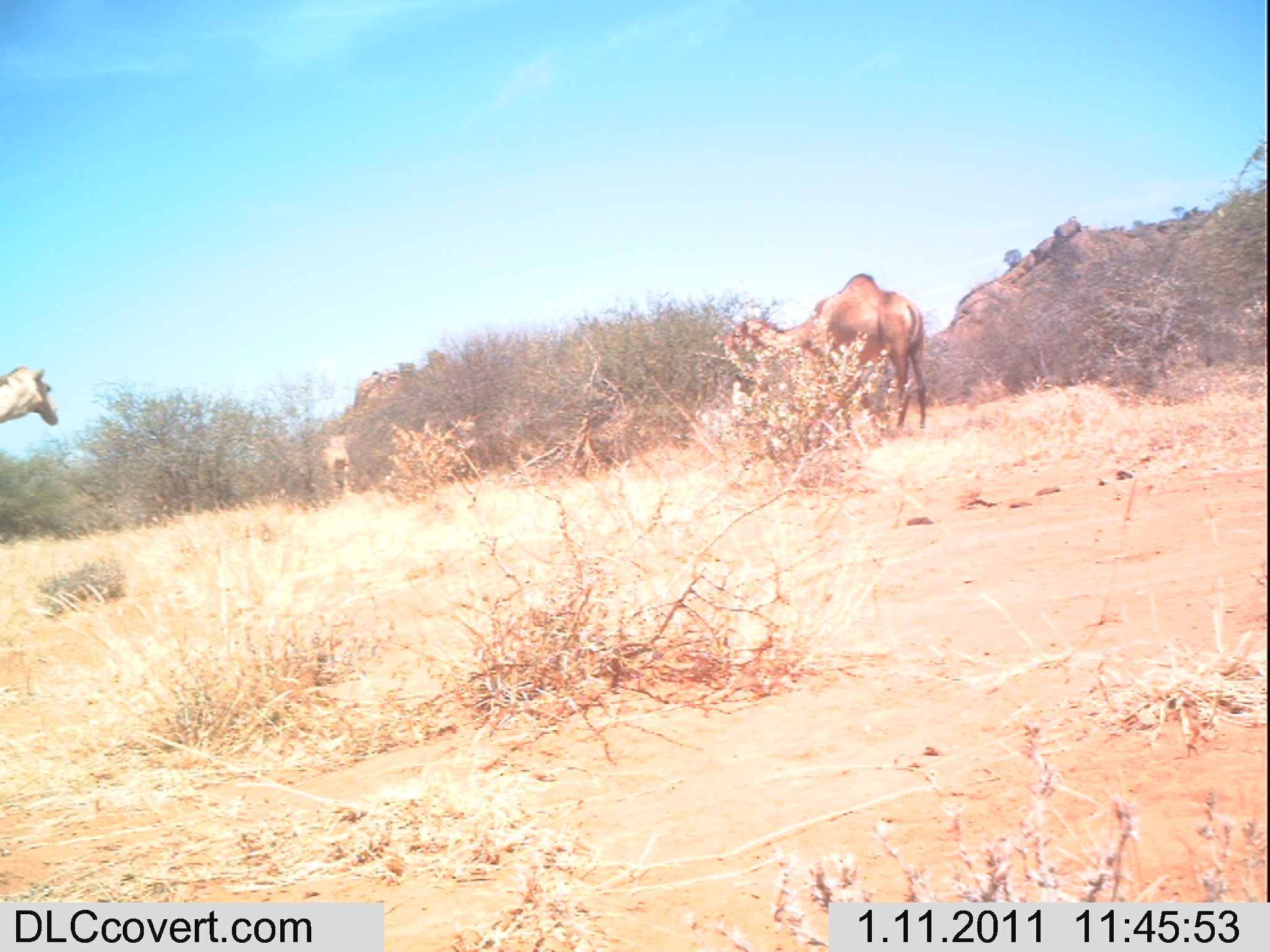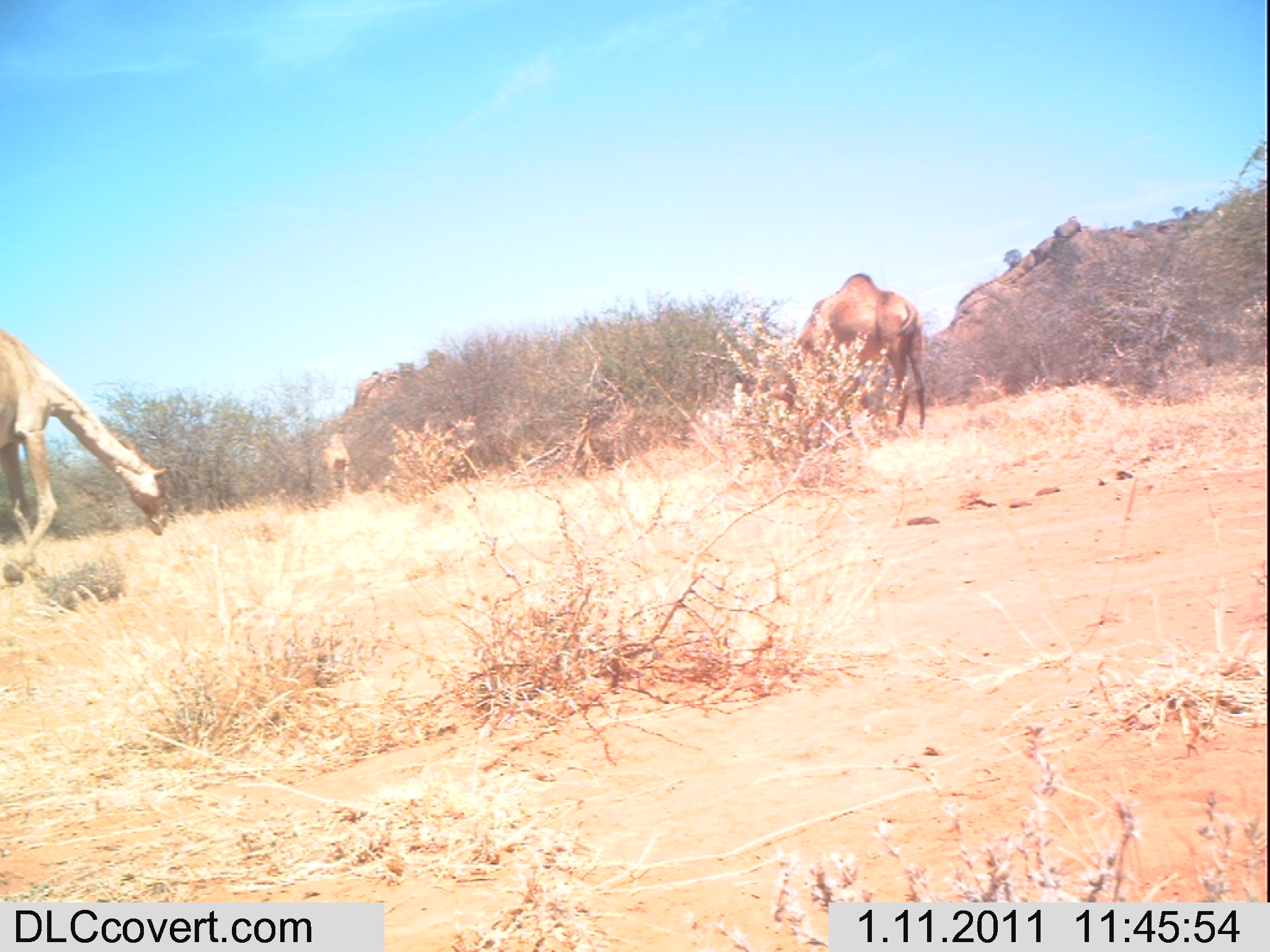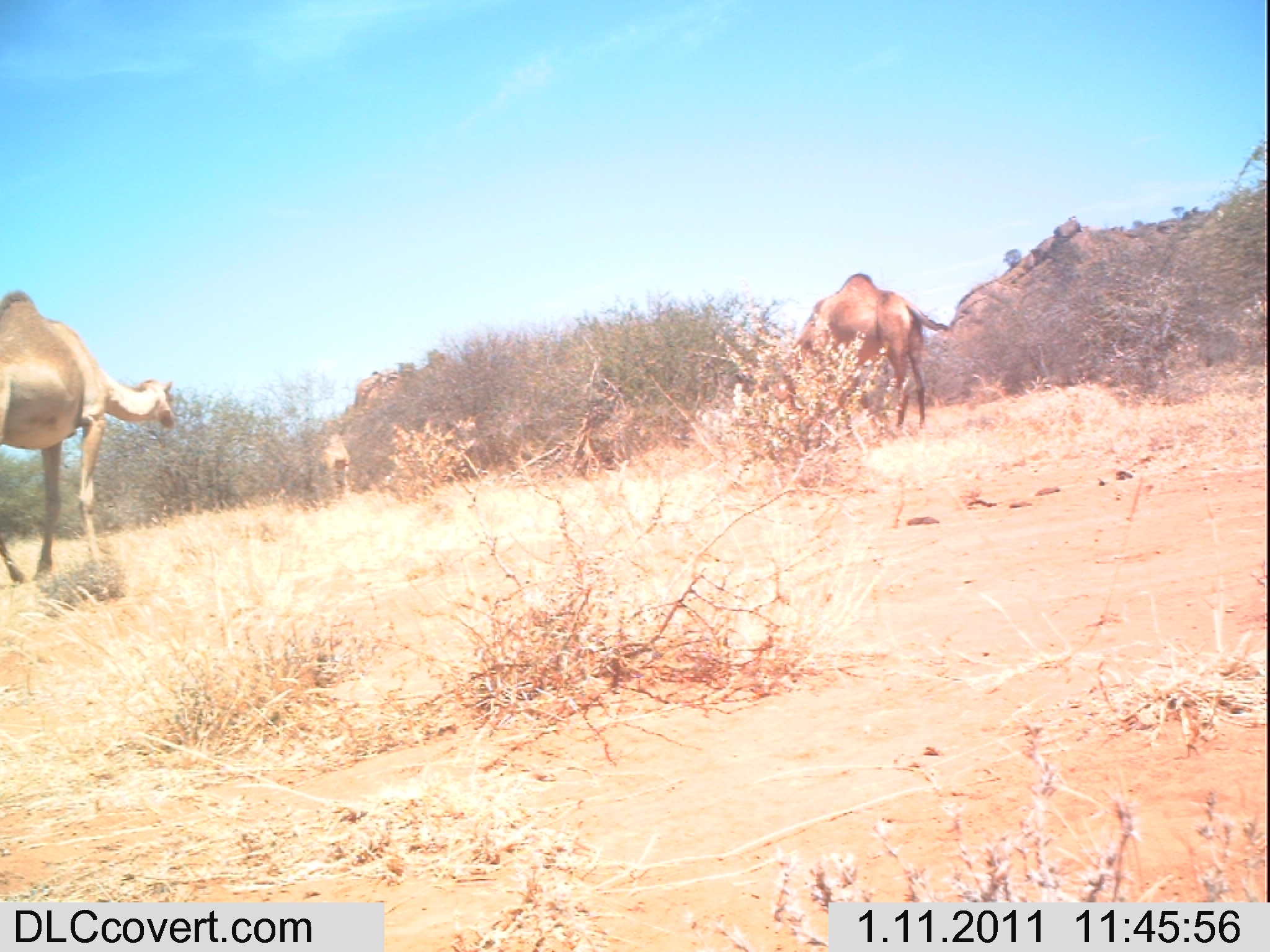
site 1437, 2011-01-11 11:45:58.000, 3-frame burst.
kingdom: Animalia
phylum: Chordata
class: Mammalia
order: Artiodactyla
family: Bovidae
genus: Madoqua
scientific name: Madoqua guentheri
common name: günther's dik-dik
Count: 3.